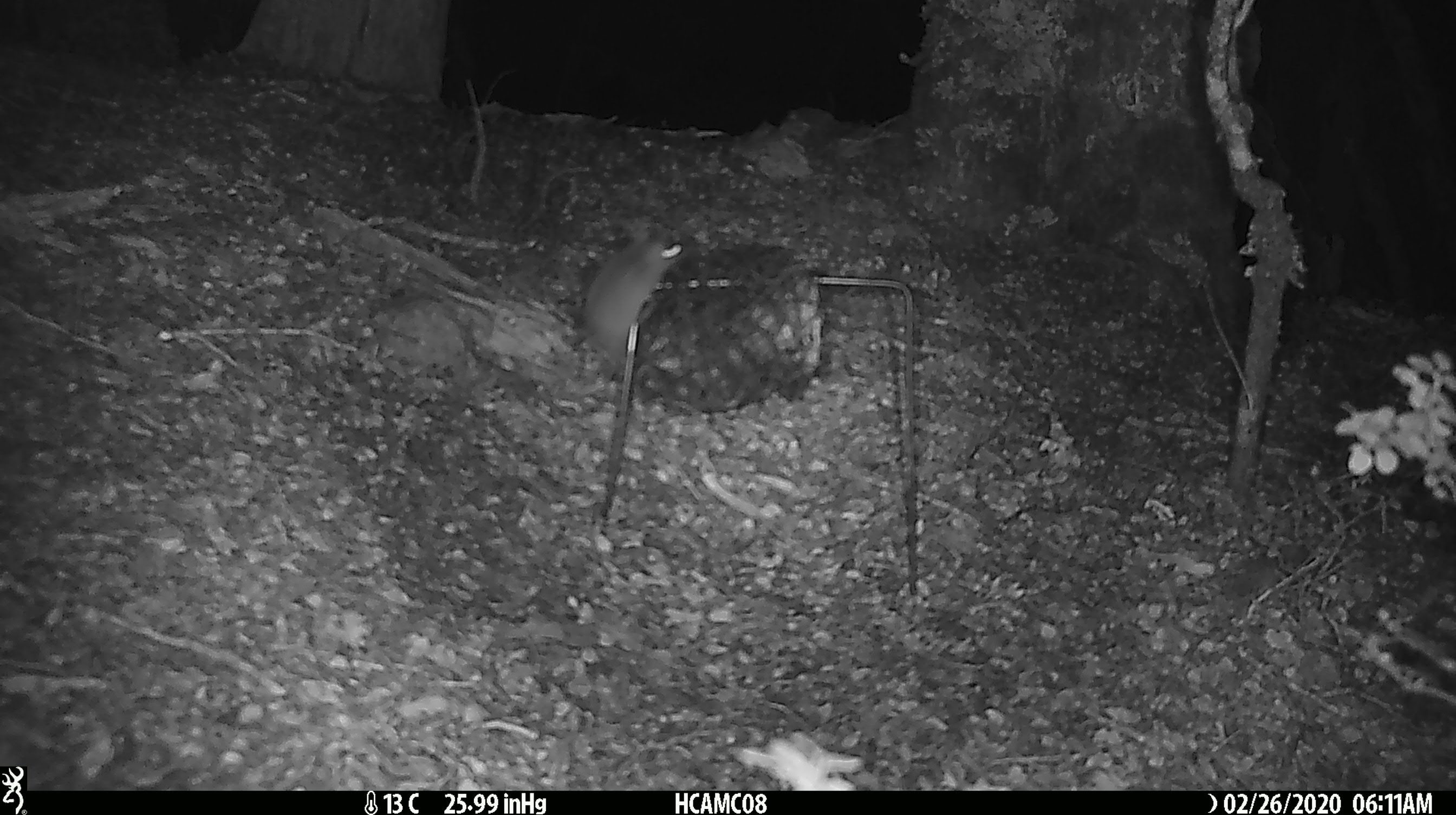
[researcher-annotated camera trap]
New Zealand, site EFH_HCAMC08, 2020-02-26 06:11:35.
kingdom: Animalia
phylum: Chordata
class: Mammalia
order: Rodentia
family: Muridae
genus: Mus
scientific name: Mus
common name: mouse